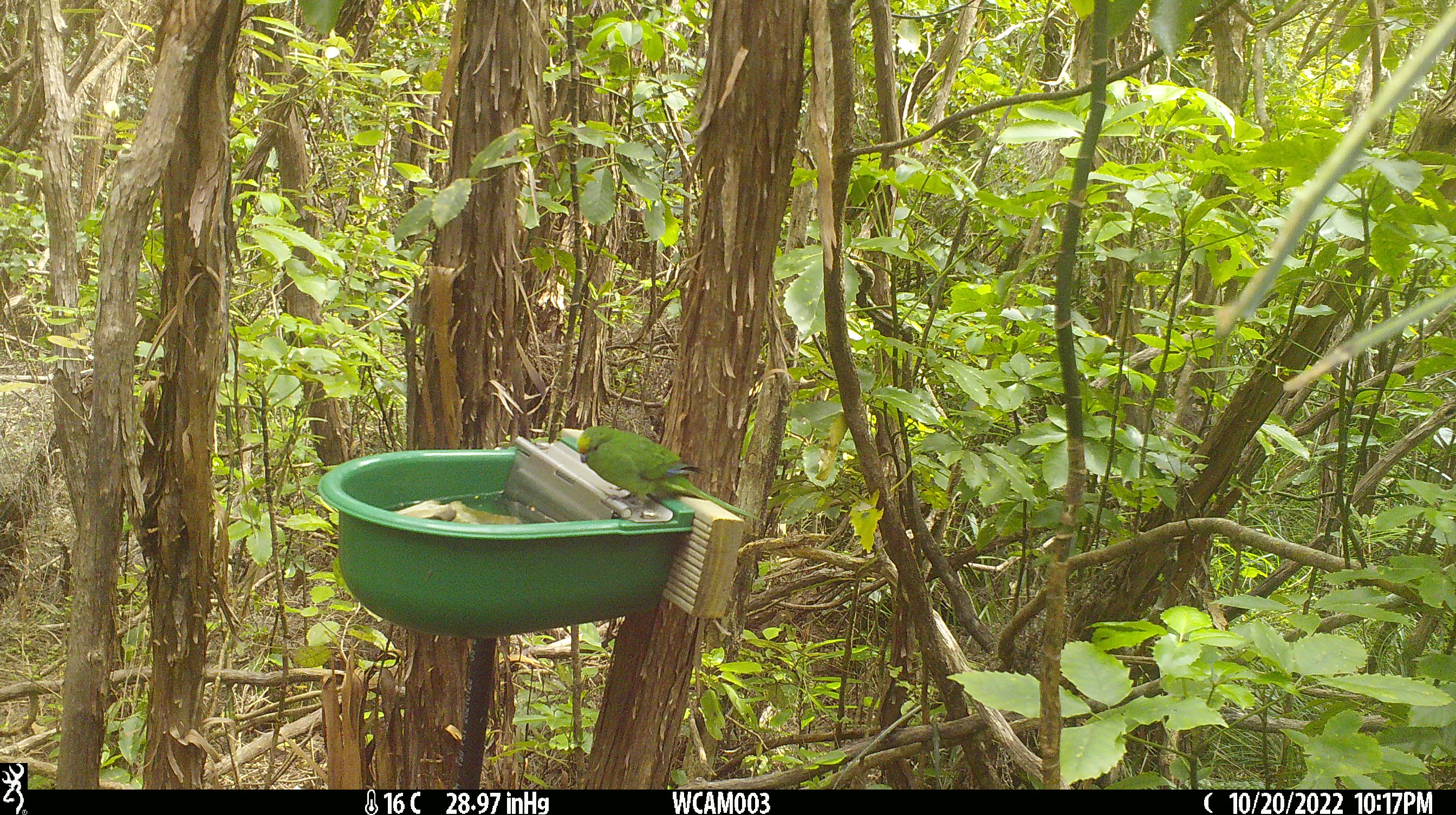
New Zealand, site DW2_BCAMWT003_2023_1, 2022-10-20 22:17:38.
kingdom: Animalia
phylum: Chordata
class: Aves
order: Psittaciformes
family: Psittaculidae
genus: Cyanoramphus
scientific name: Cyanoramphus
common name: parakeet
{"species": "parakeet (Cyanoramphus)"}